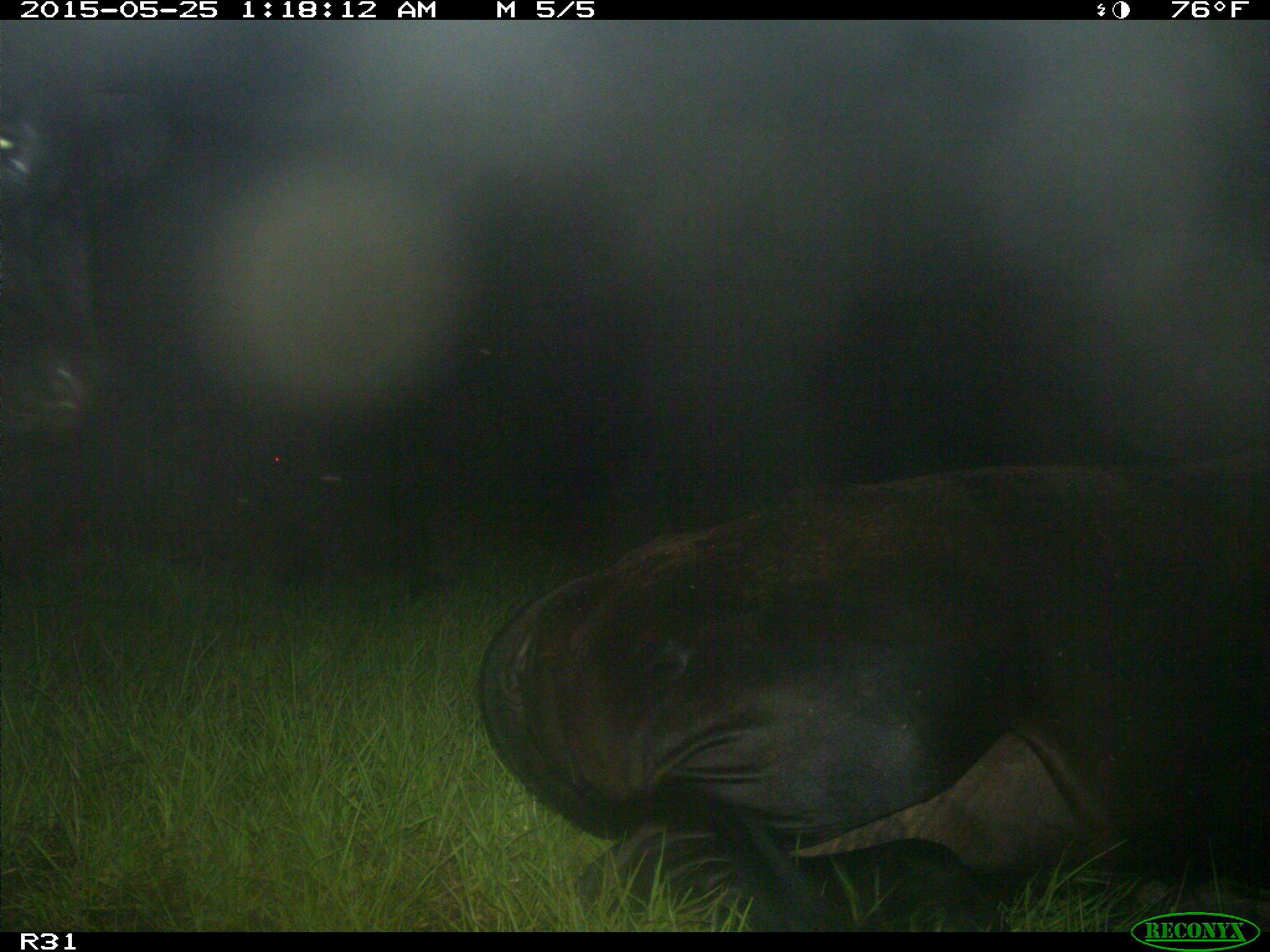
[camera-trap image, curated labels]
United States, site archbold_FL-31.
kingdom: Animalia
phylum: Chordata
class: Mammalia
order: Artiodactyla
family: Bovidae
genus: Bos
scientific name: Bos taurus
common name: domestic cow